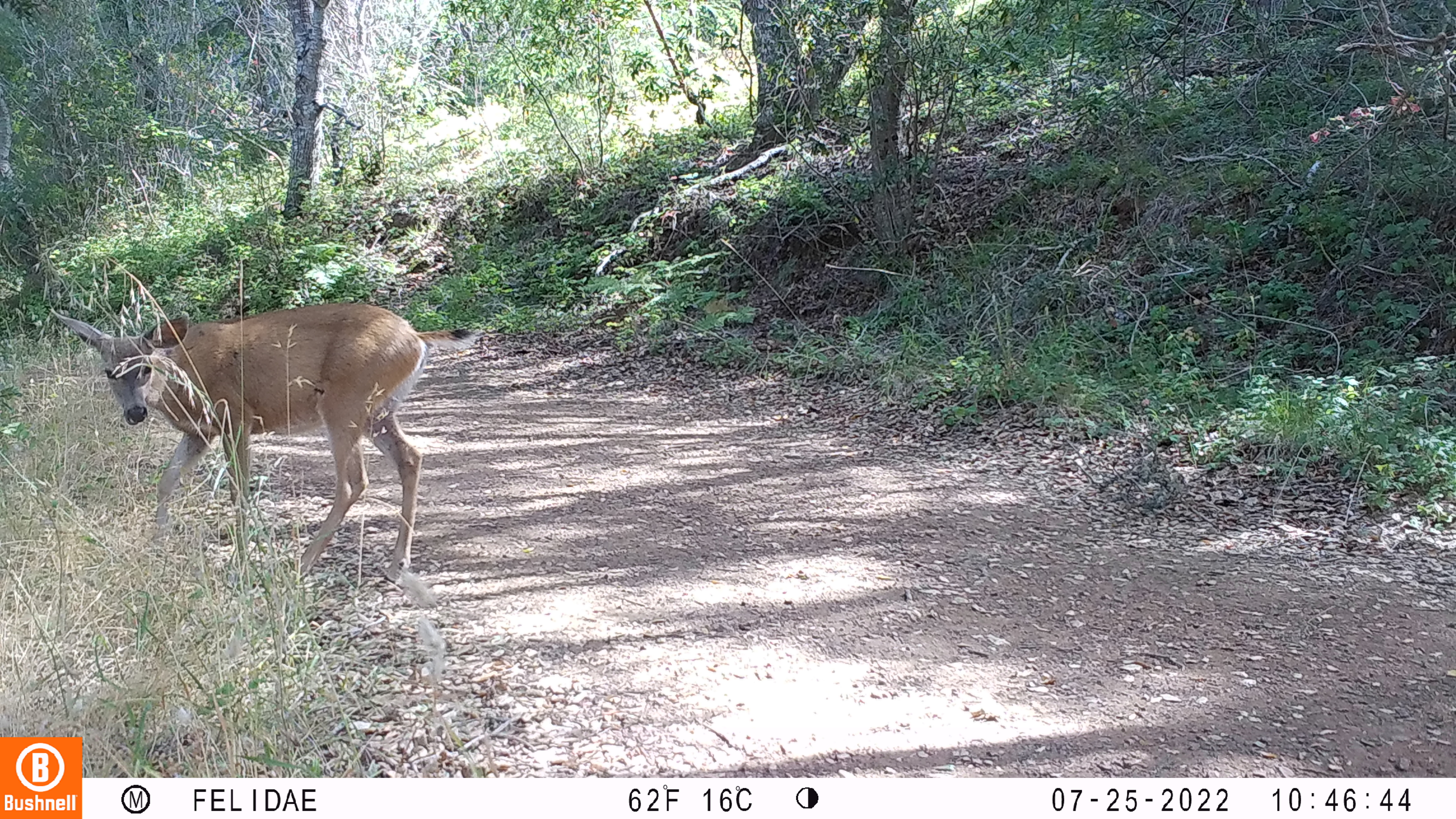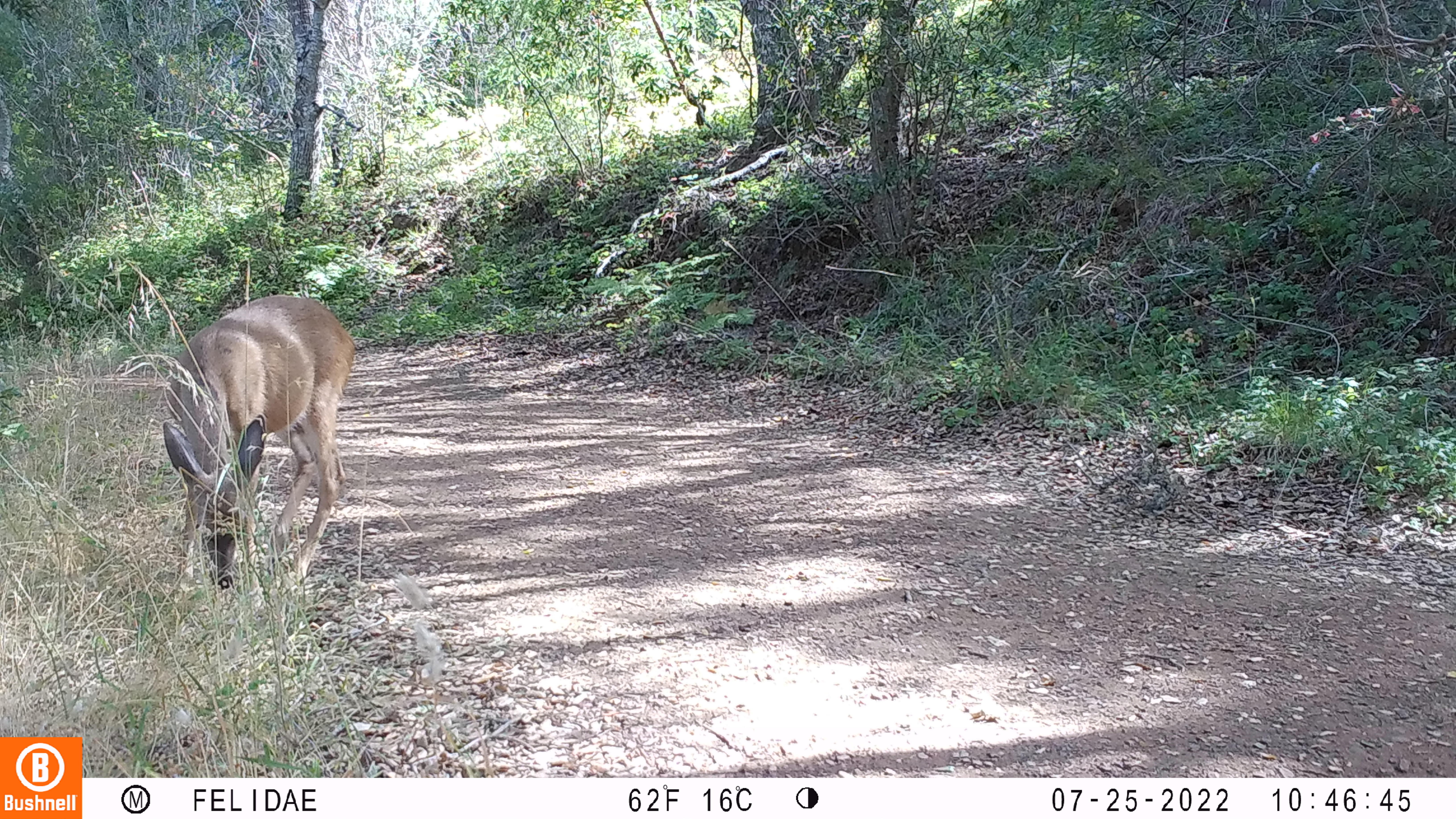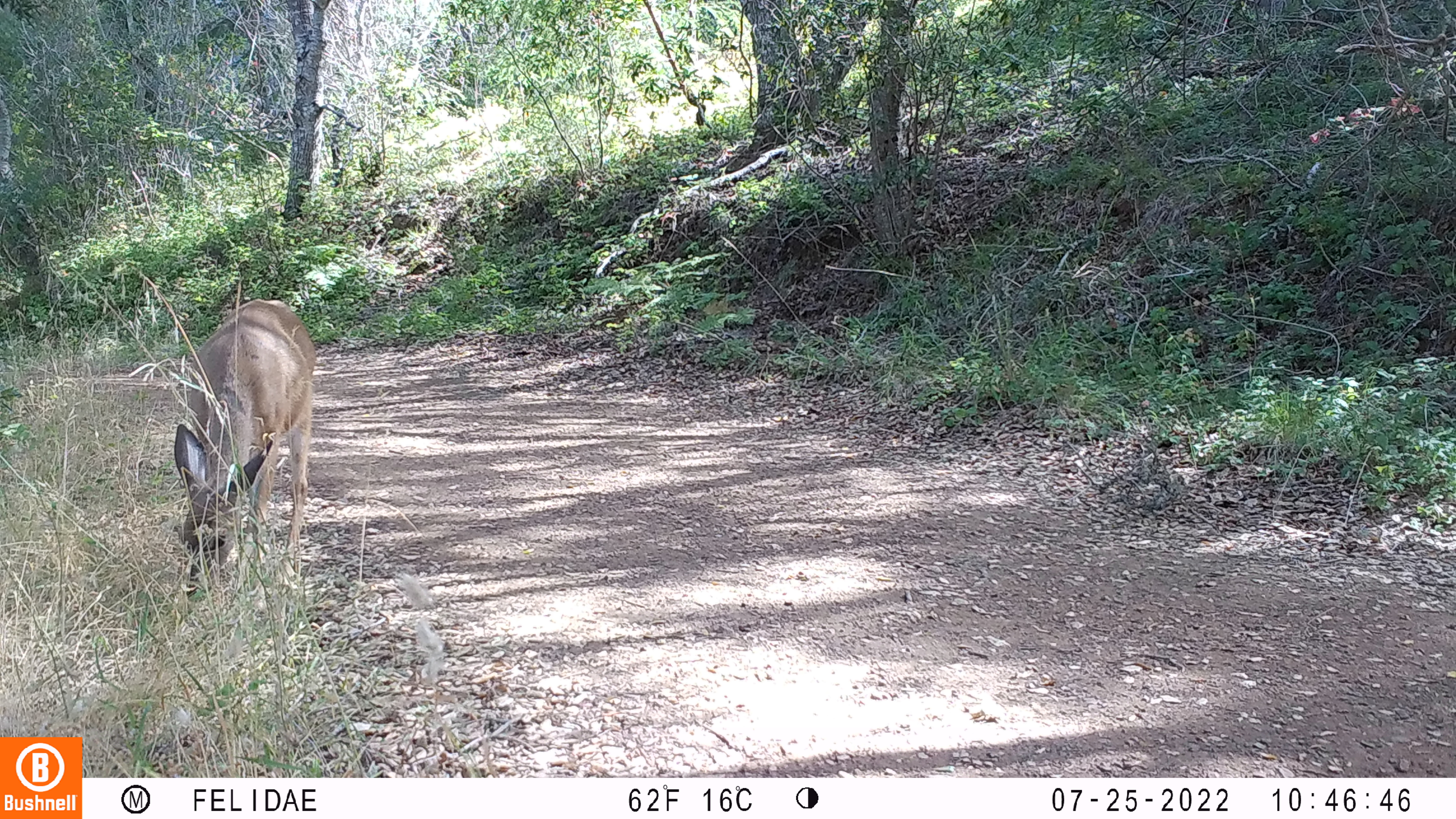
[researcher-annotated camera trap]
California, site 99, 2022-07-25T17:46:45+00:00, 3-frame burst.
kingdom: Animalia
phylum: Chordata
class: Mammalia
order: Artiodactyla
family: Cervidae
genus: Odocoileus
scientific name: Odocoileus hemionus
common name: mule deer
Mule deer (Odocoileus hemionus).